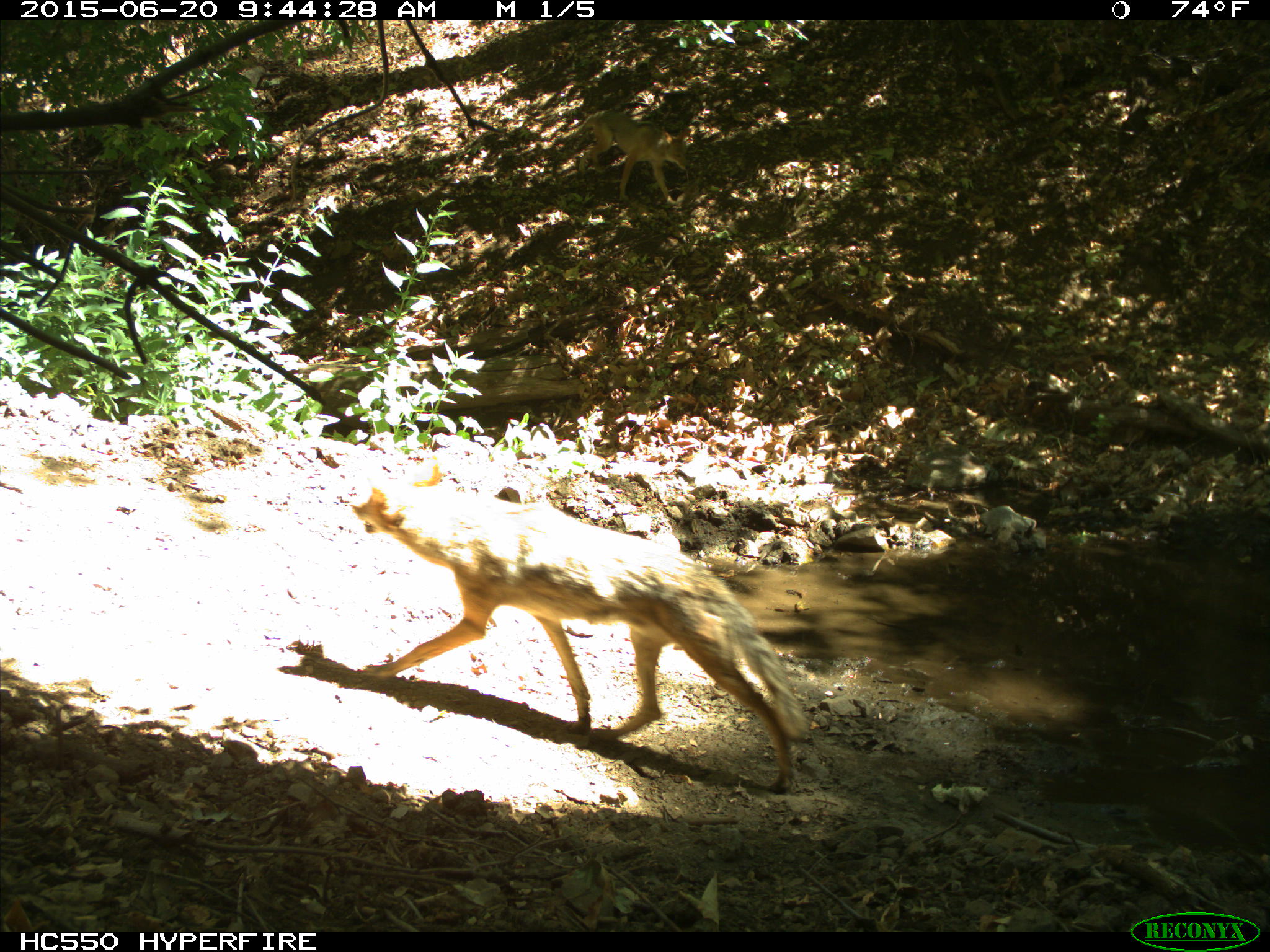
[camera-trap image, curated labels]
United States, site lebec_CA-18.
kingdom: Animalia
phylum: Chordata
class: Mammalia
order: Carnivora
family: Canidae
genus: Canis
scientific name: Canis latrans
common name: coyote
Canis latrans (coyote).